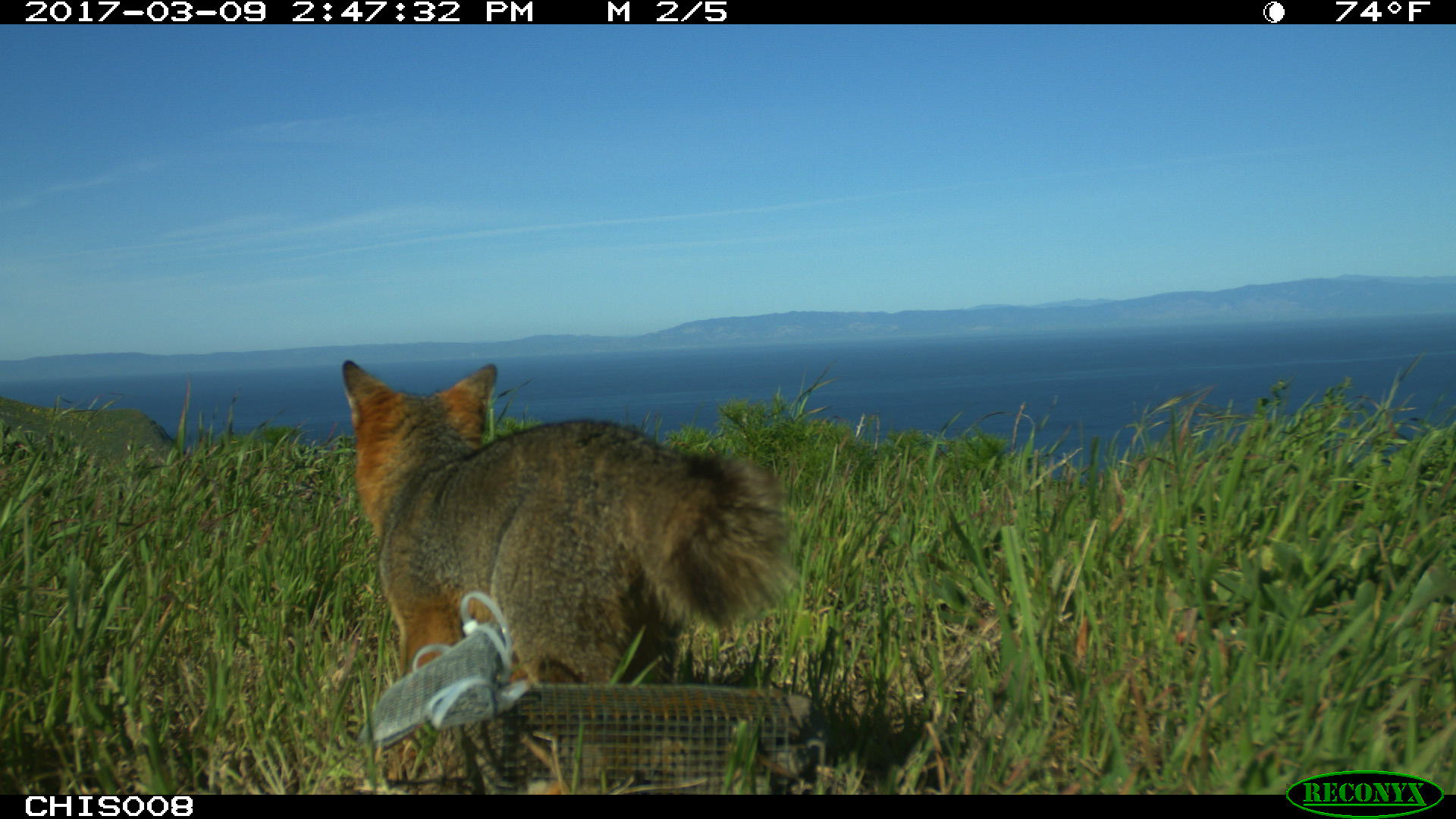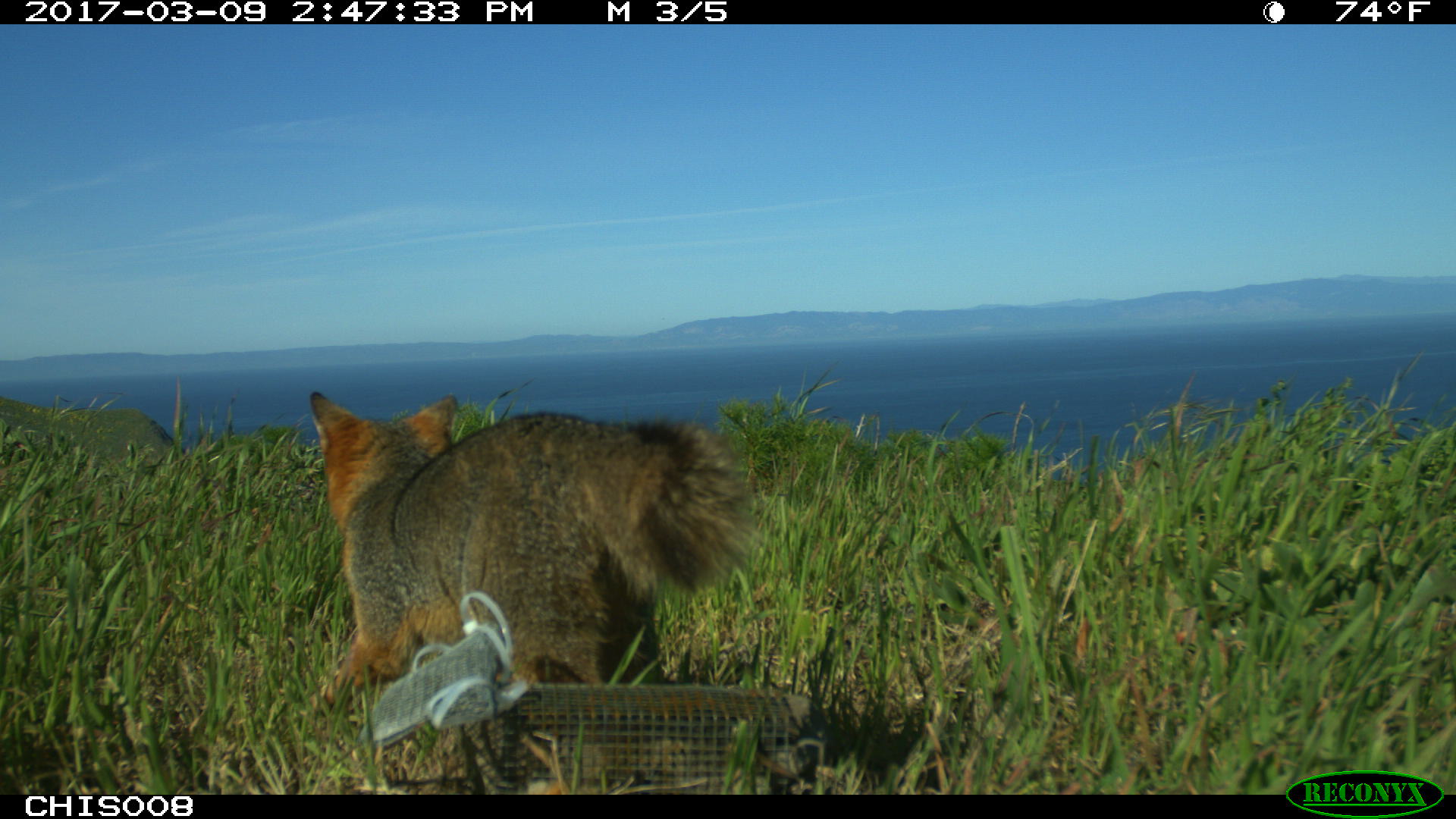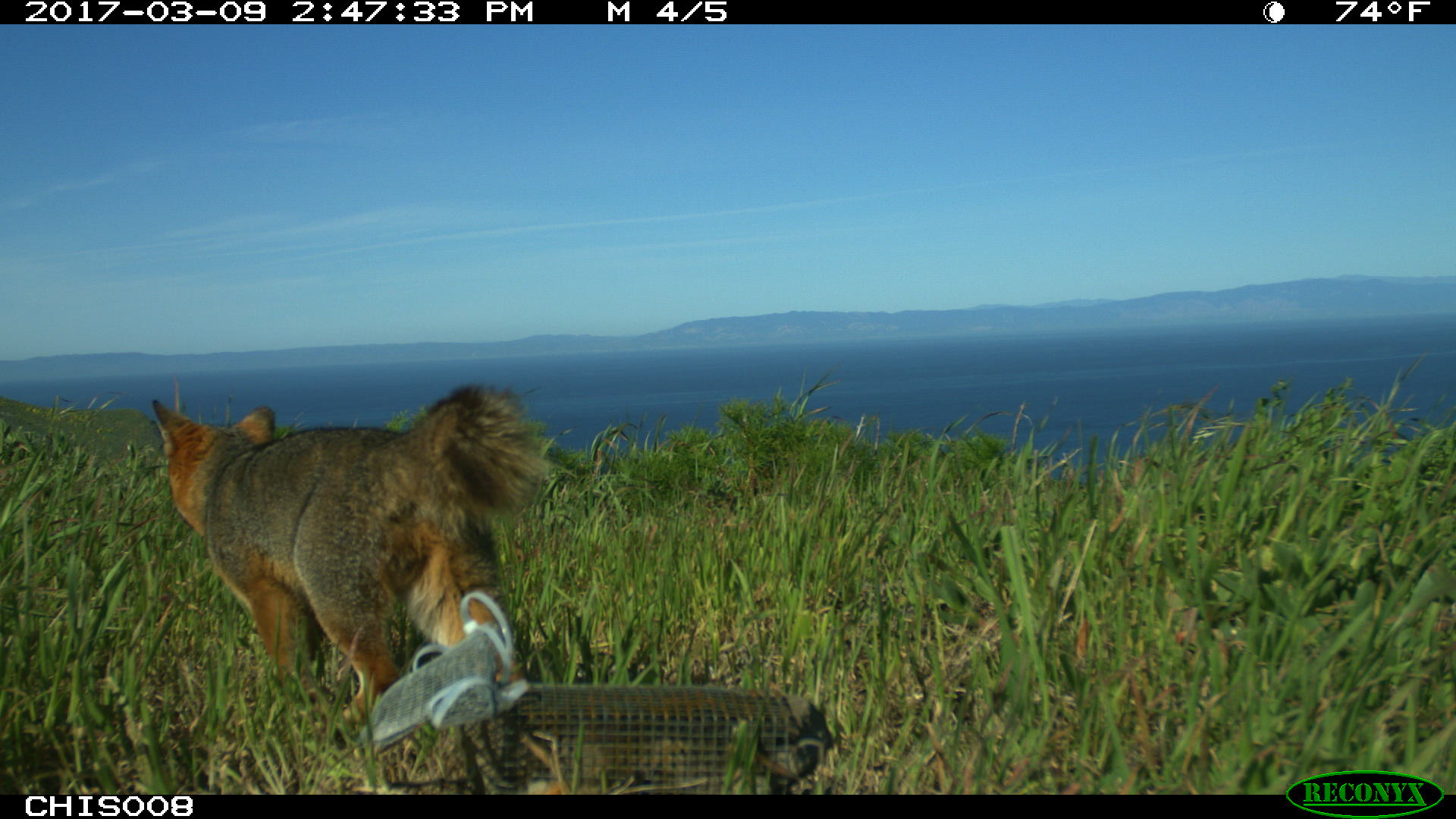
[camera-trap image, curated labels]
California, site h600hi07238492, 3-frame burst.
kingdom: Animalia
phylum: Chordata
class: Mammalia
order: Carnivora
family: Canidae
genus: Urocyon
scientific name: Urocyon littoralis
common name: island fox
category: fox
Fox (island fox) (Urocyon littoralis).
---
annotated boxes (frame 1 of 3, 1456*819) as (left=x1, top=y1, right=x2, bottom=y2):
fox: (left=342, top=359, right=789, bottom=684)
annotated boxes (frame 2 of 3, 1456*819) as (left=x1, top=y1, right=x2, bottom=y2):
fox: (left=309, top=389, right=764, bottom=714)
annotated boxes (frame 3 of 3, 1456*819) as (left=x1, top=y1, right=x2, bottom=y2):
fox: (left=151, top=380, right=548, bottom=723)